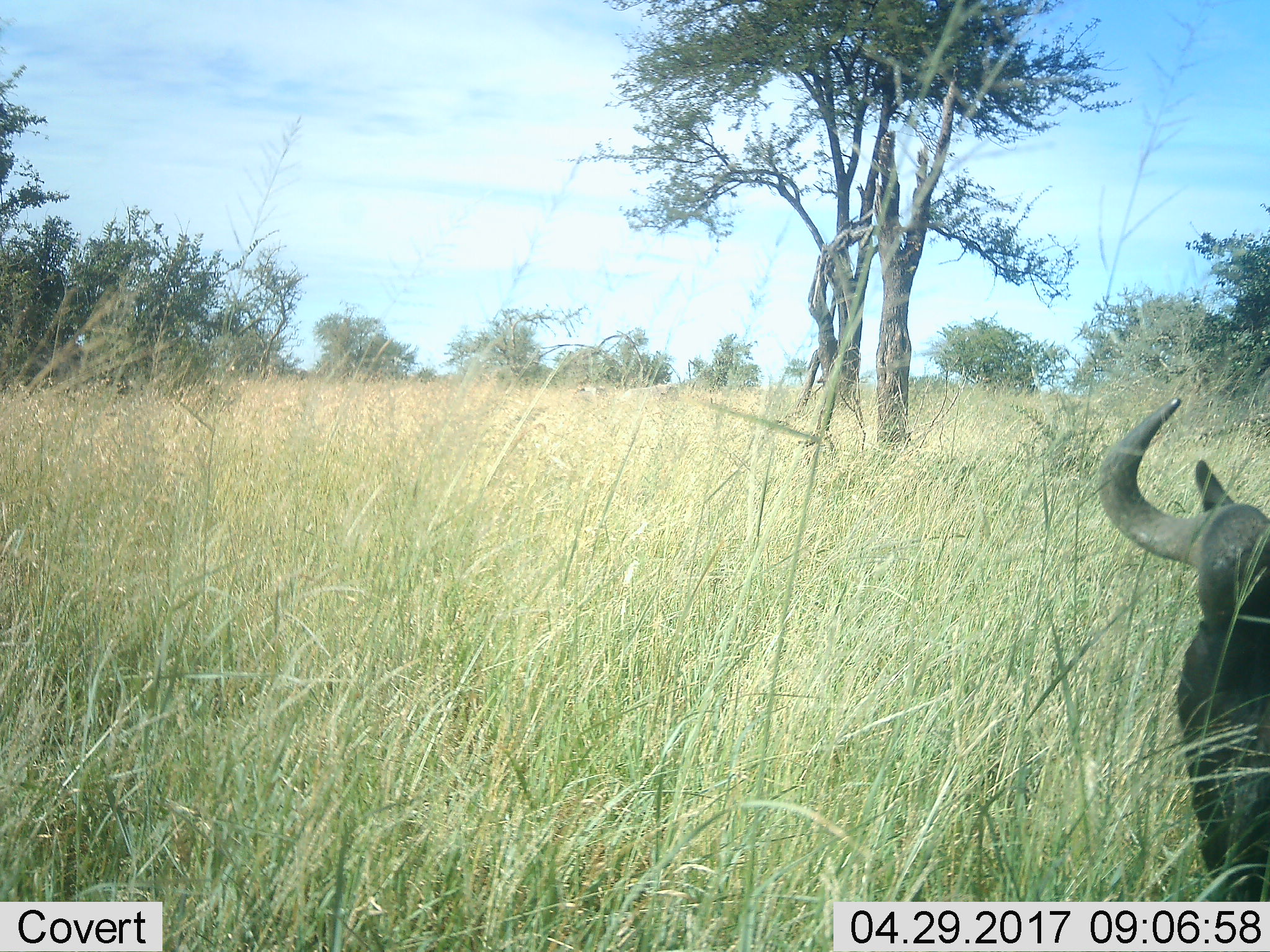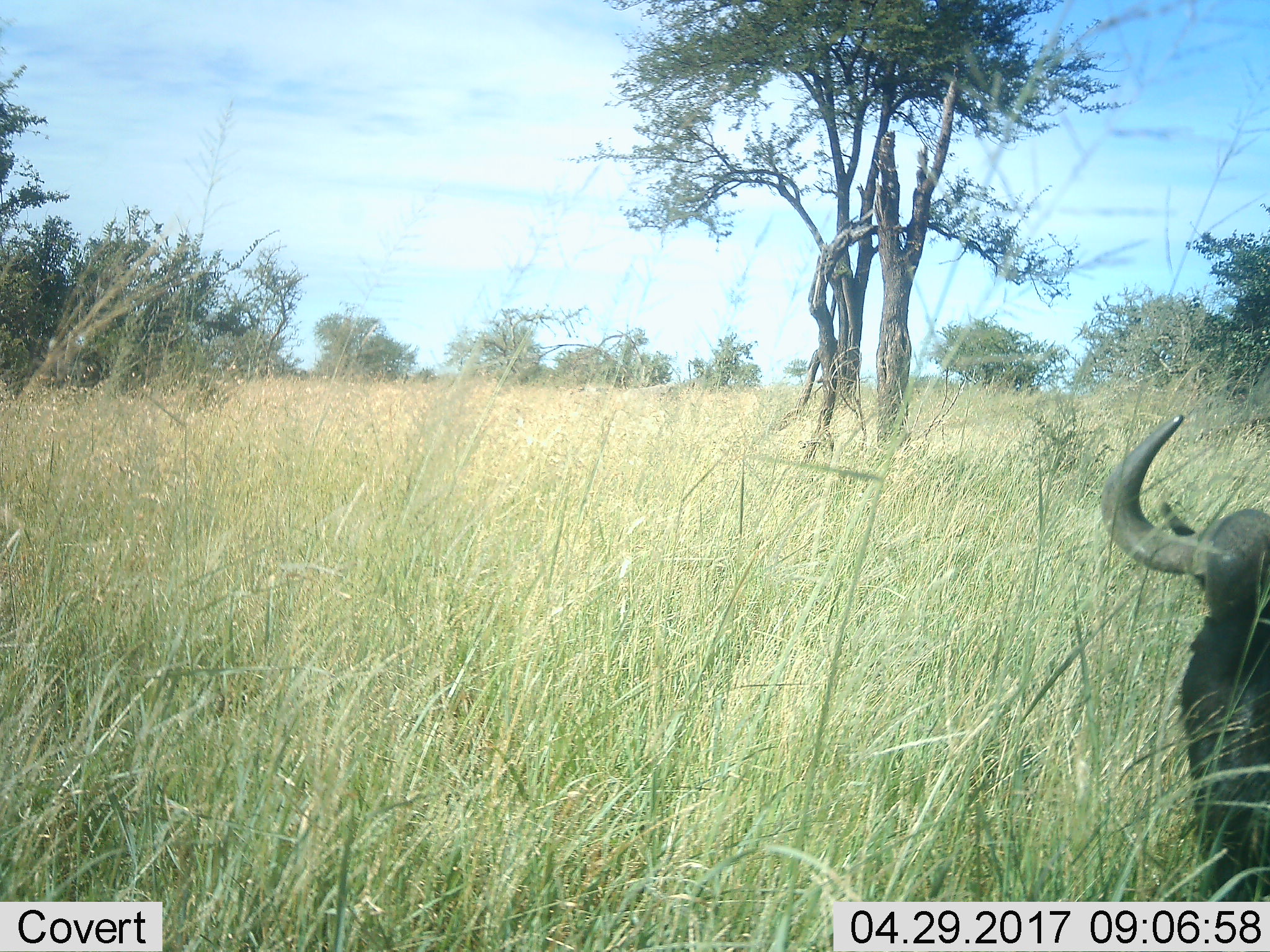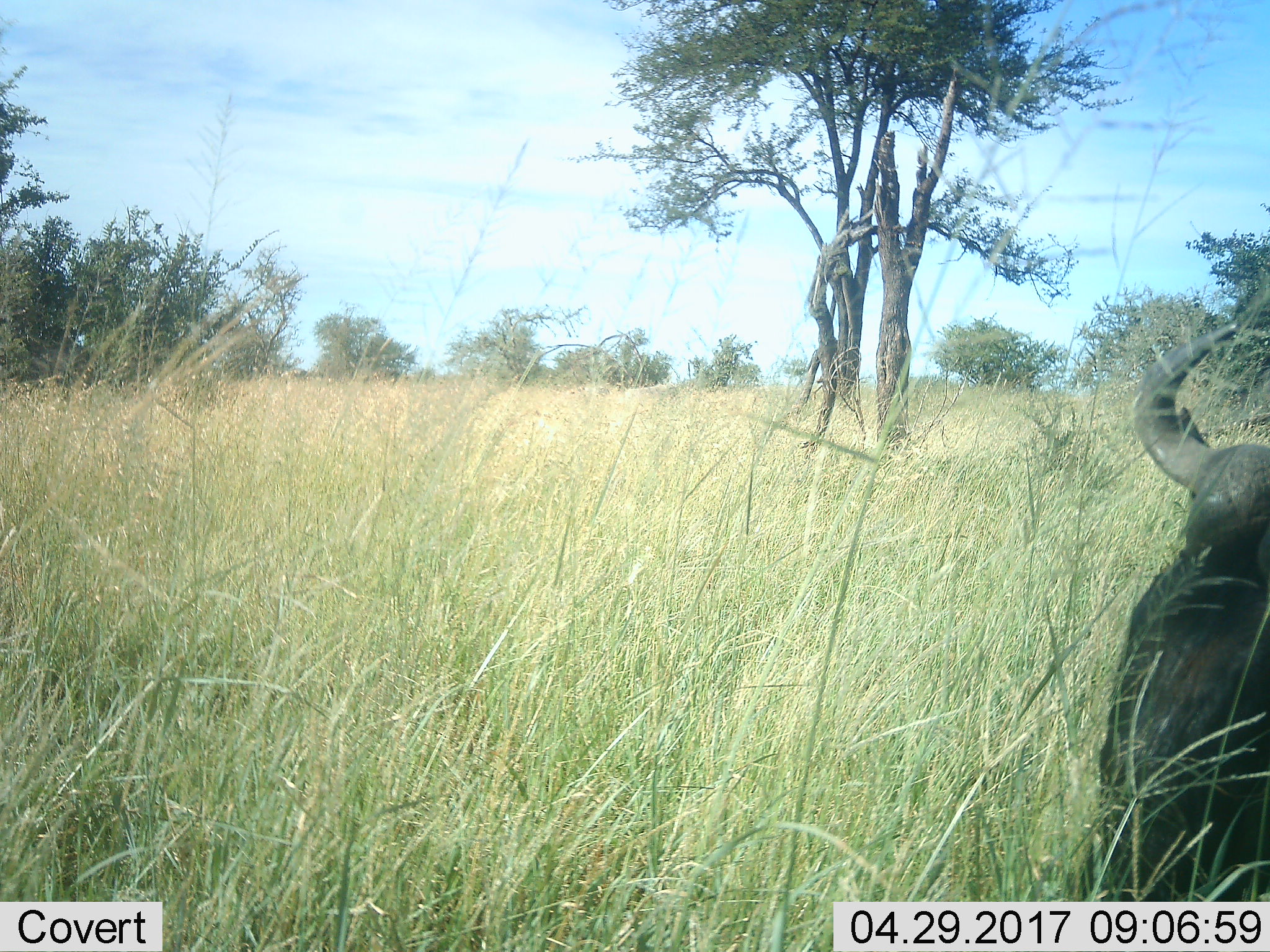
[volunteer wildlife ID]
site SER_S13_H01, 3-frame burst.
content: unidentified animal